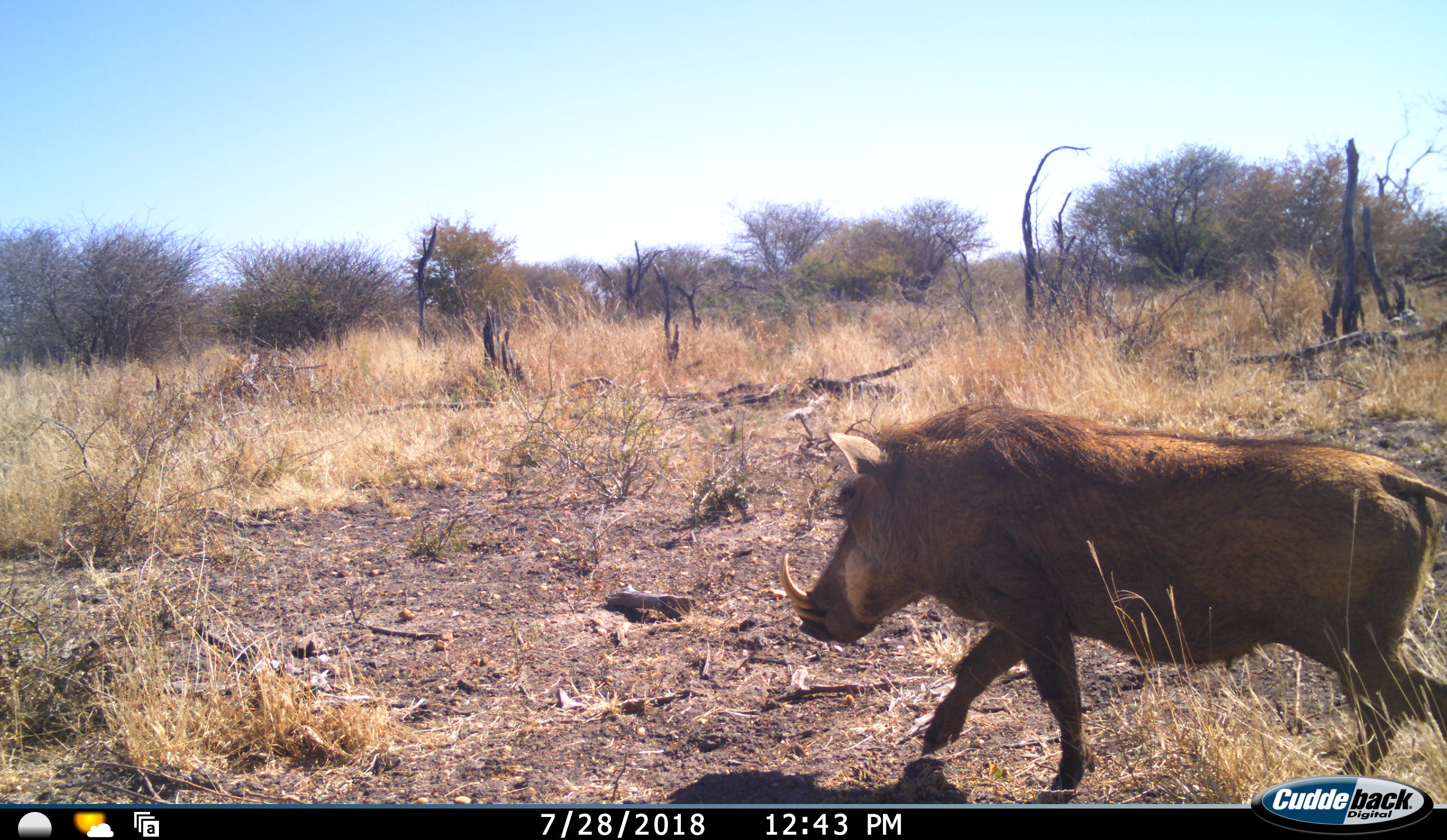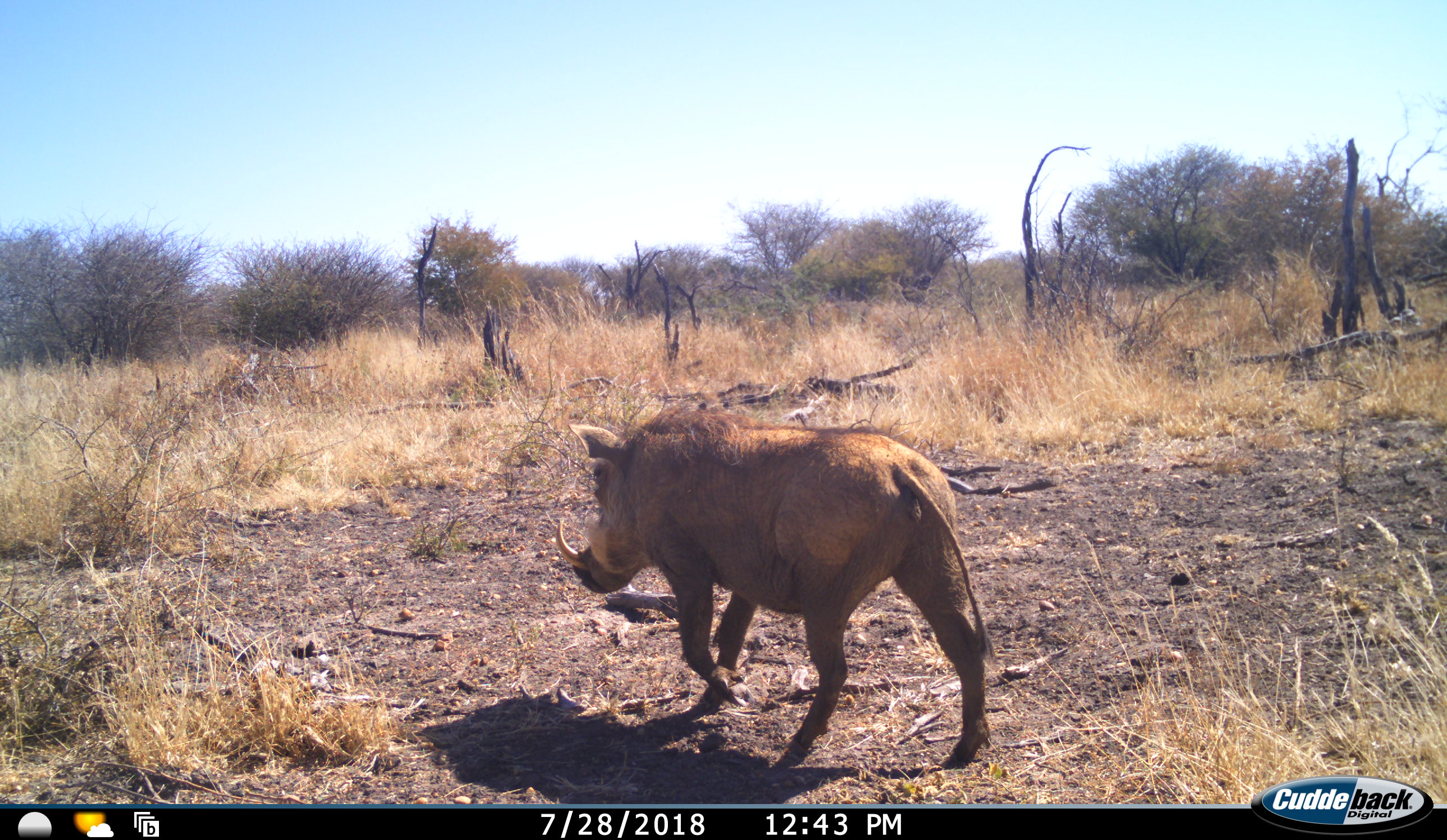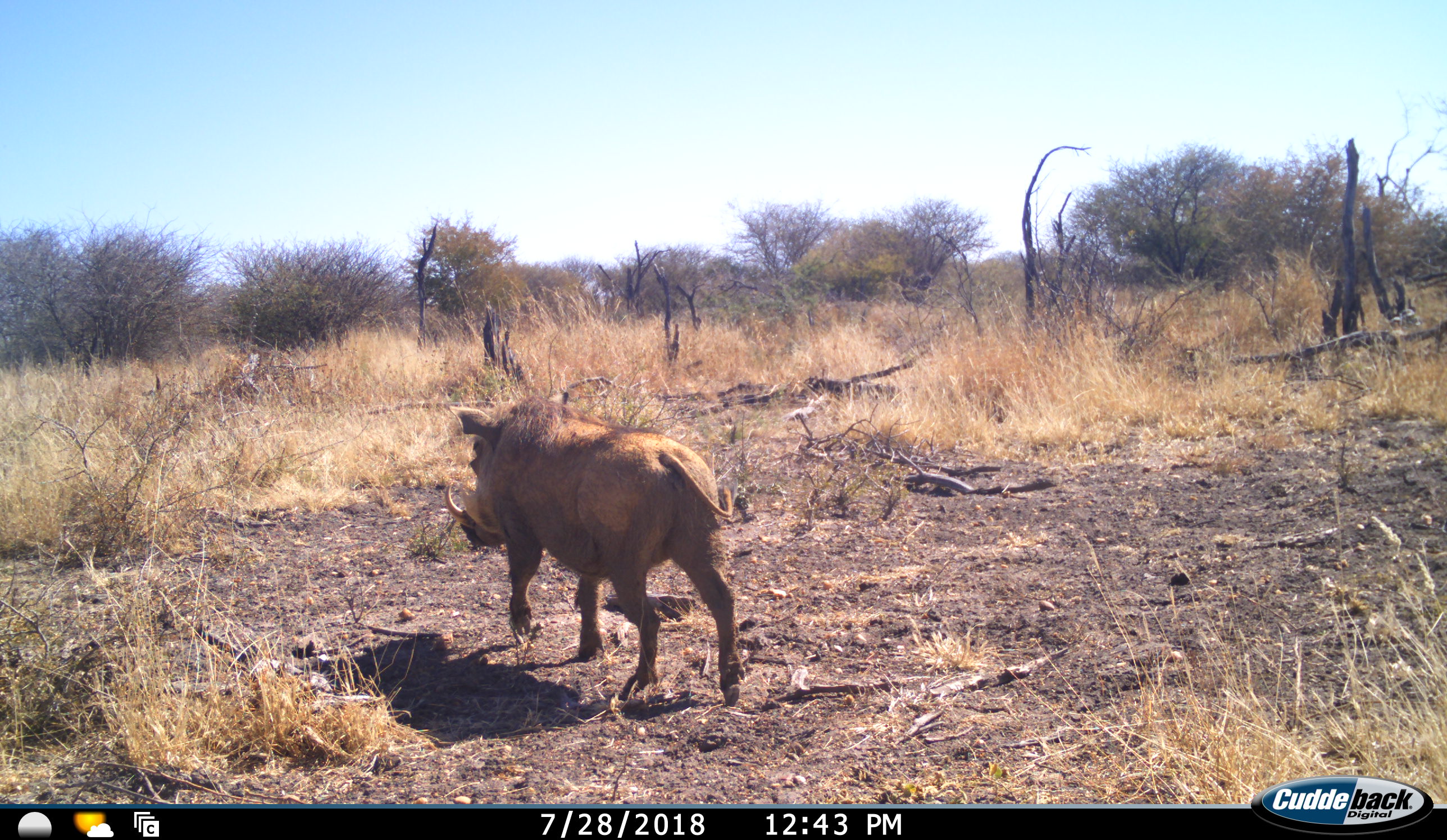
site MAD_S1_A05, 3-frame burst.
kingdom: Animalia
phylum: Chordata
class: Mammalia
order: Artiodactyla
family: Suidae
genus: Phacochoerus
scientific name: Phacochoerus africanus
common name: warthog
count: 1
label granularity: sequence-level